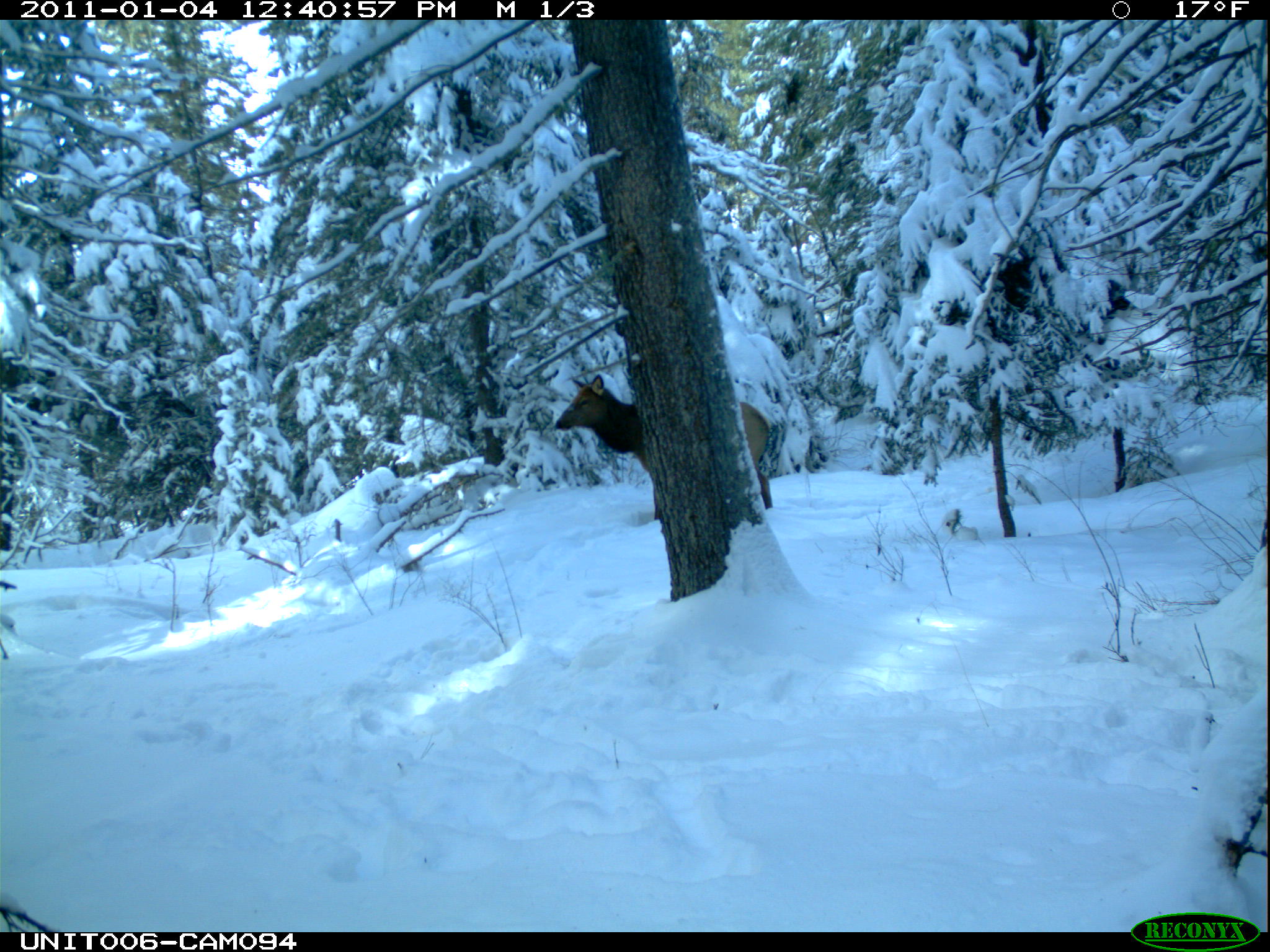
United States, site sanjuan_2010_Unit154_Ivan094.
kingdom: Animalia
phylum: Chordata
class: Mammalia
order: Artiodactyla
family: Cervidae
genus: Cervus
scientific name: Cervus elaphus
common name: red deer